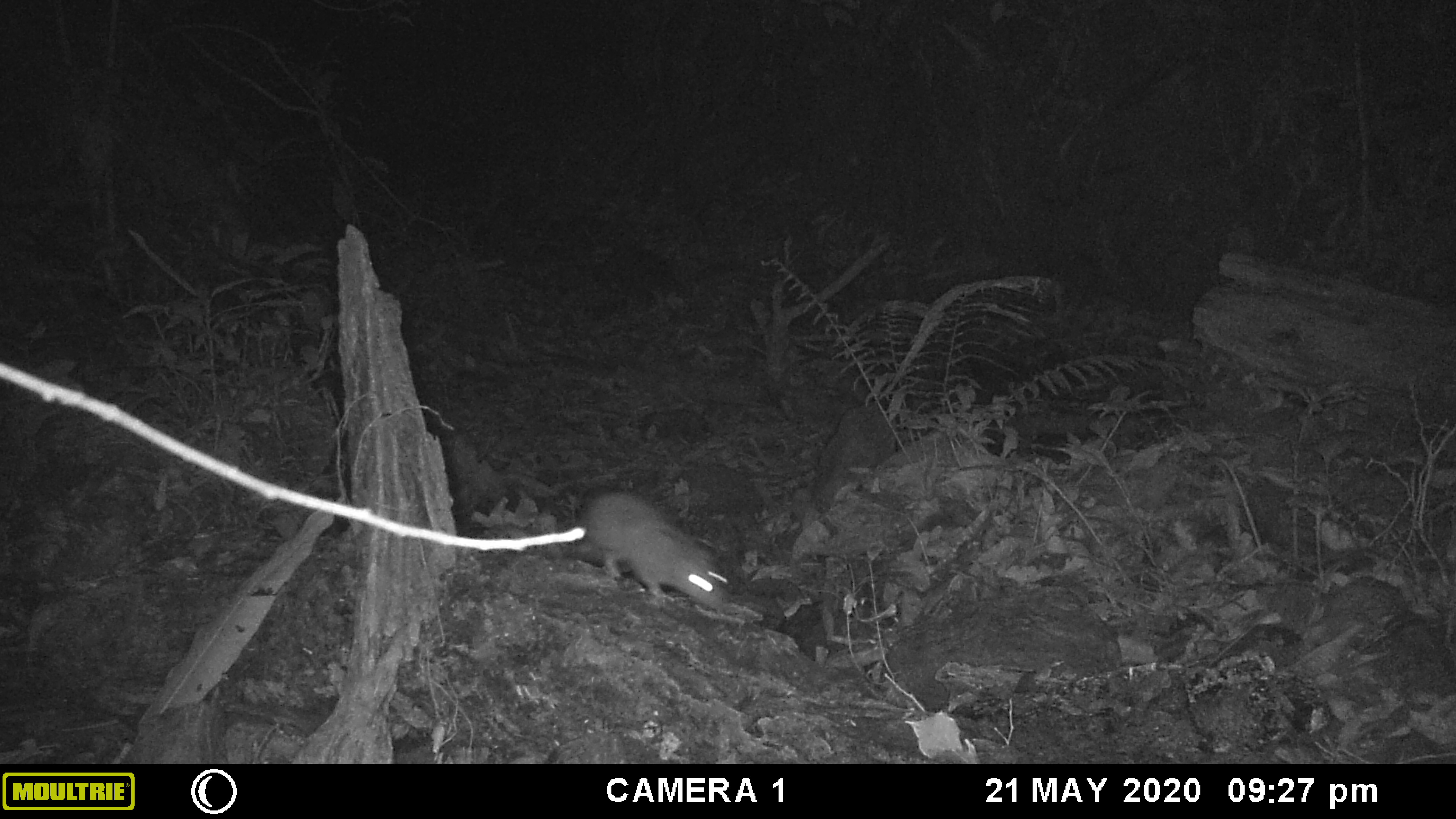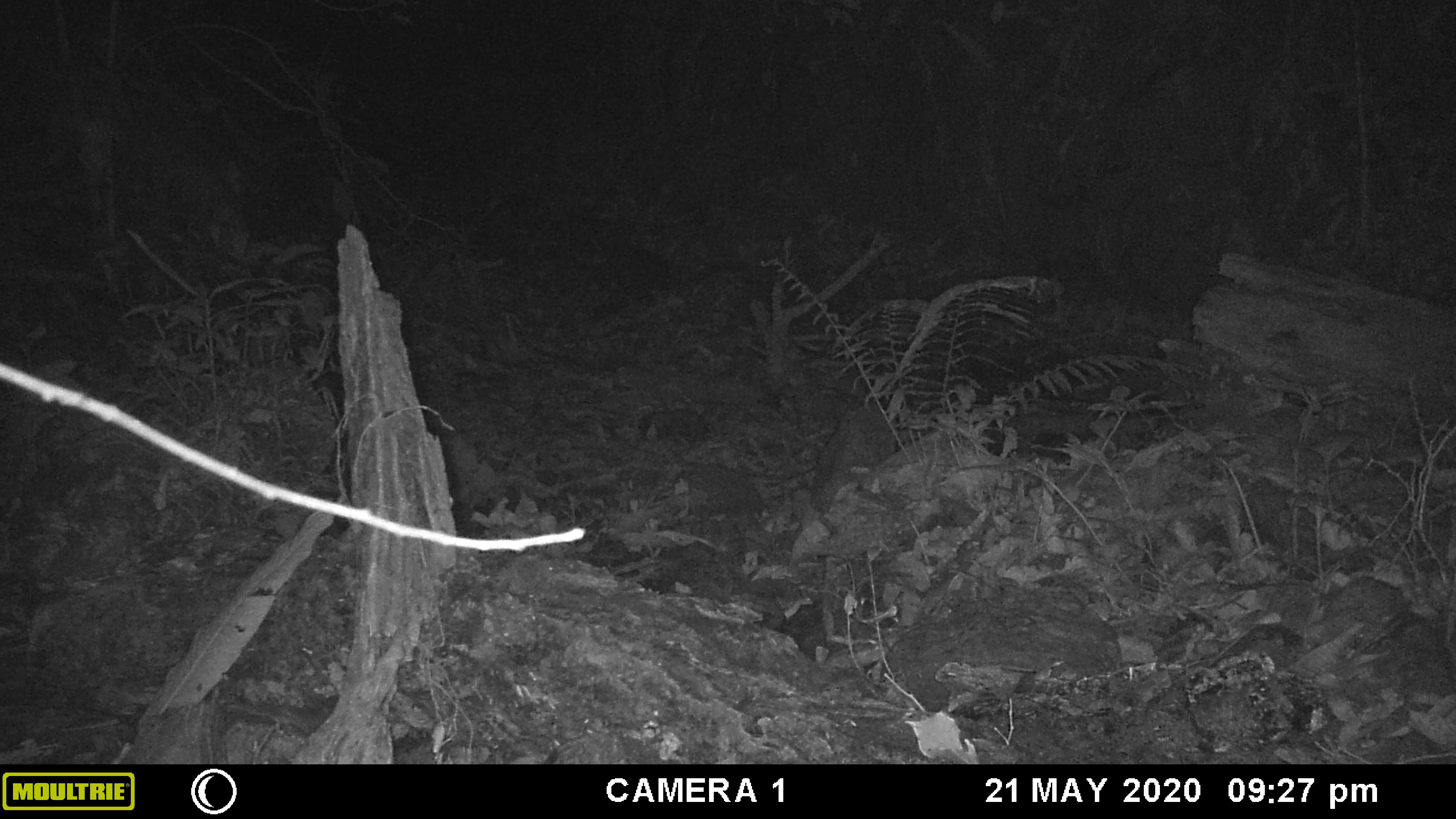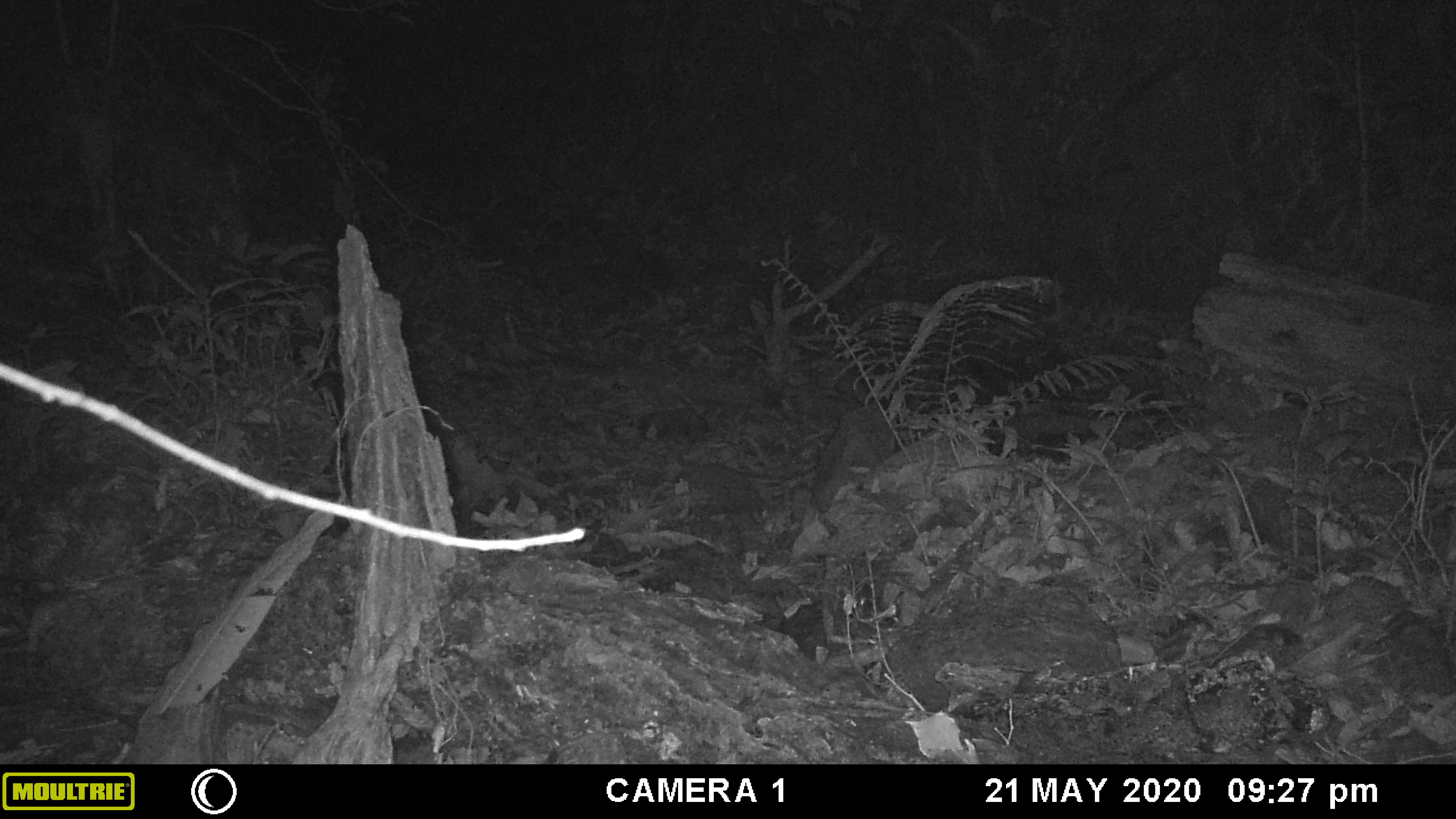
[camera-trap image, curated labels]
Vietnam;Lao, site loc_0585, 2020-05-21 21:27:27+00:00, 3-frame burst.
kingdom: Animalia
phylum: Chordata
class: Mammalia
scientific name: Mammalia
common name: mammal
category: unidentified small mammal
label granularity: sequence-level